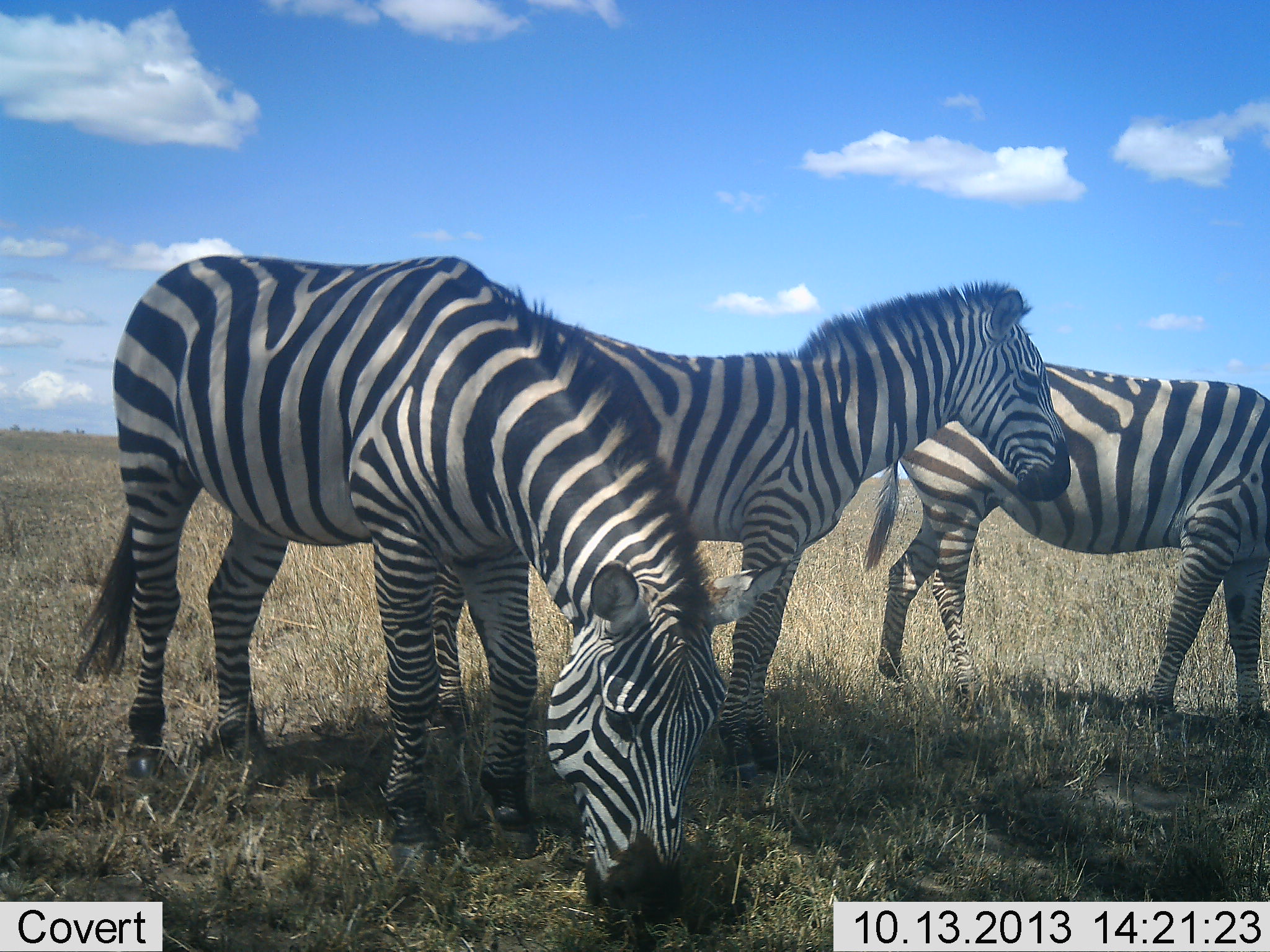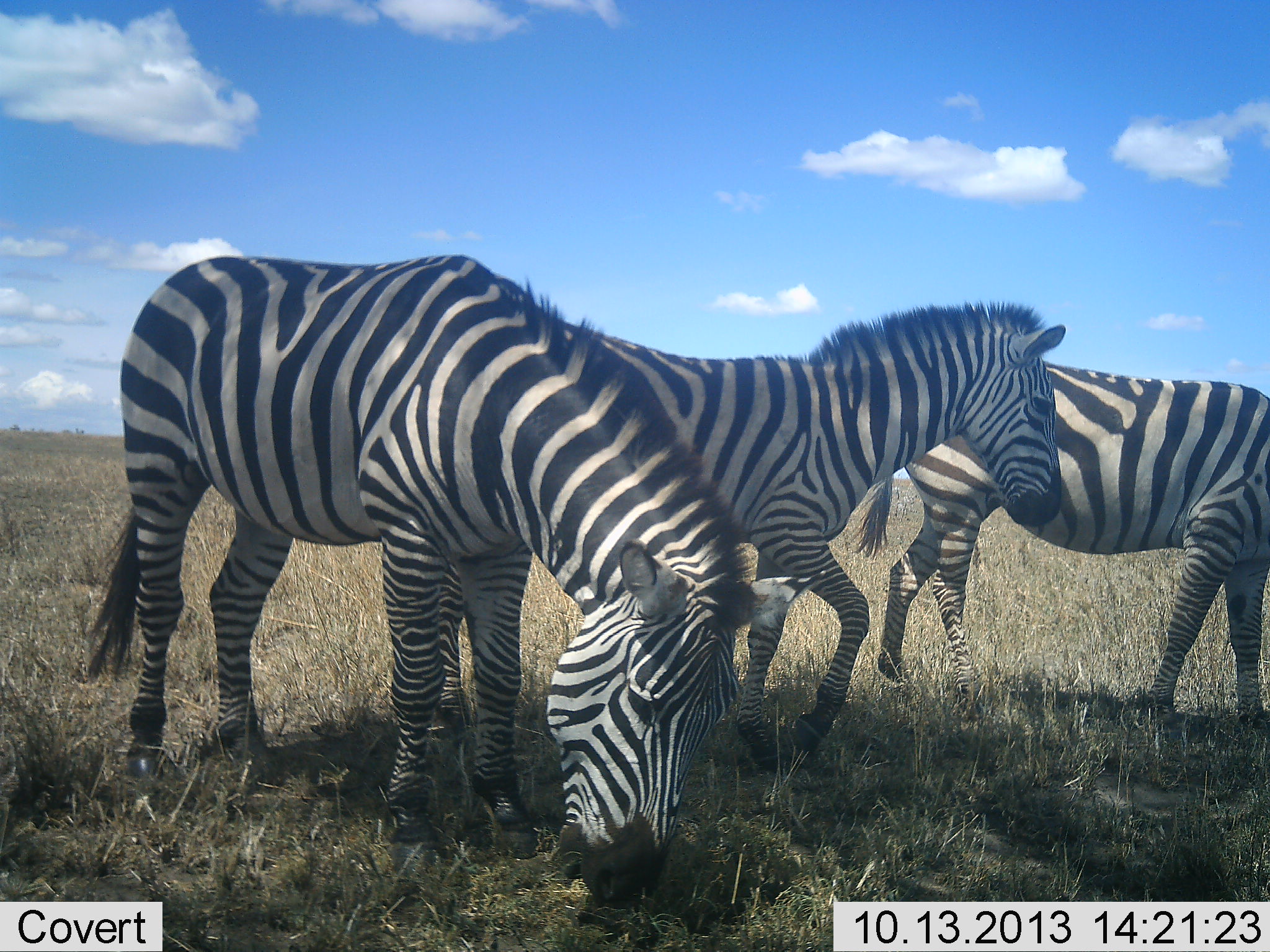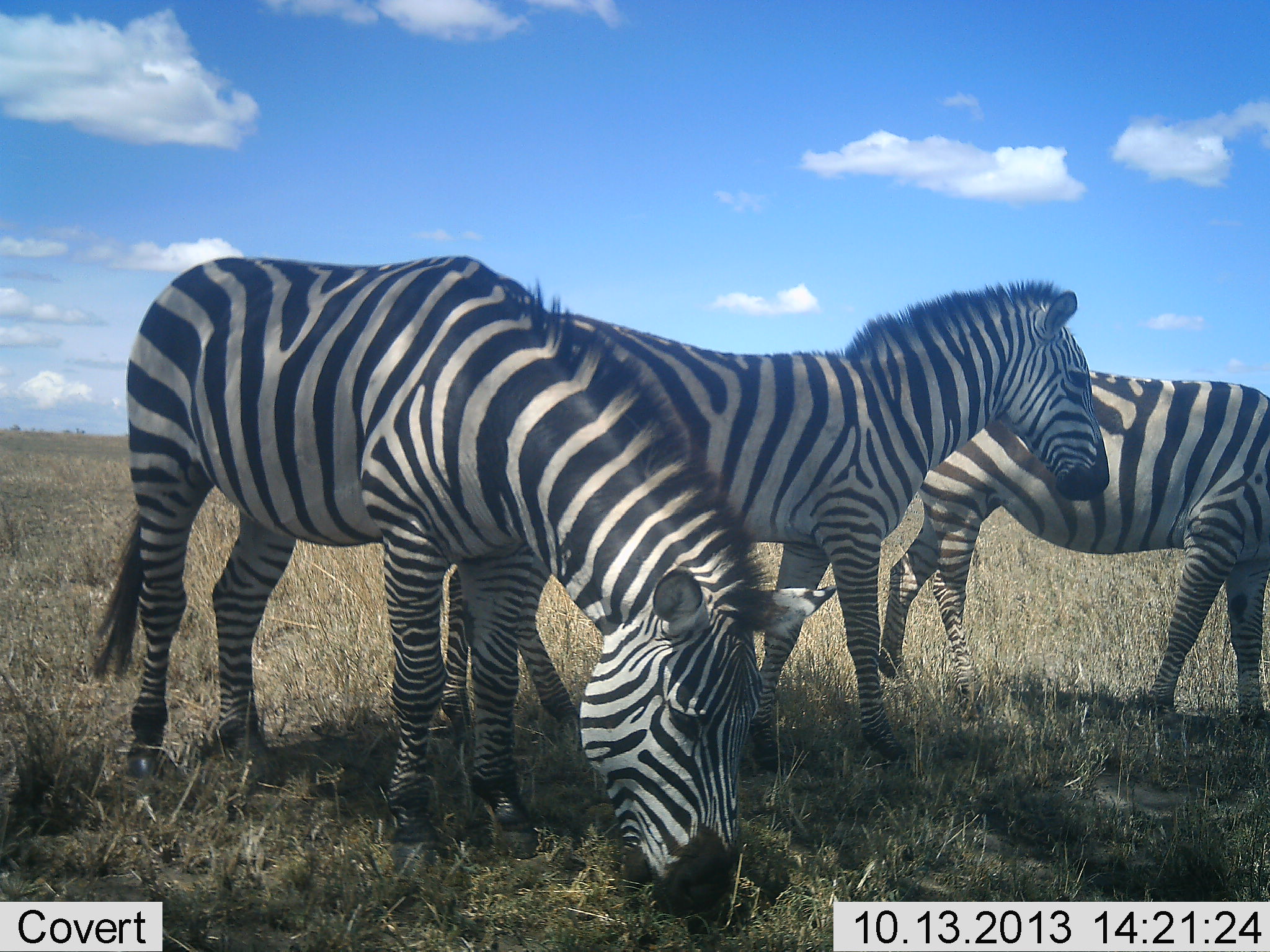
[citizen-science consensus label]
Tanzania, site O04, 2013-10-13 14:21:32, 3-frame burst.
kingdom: Animalia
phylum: Chordata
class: Mammalia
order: Perissodactyla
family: Equidae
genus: Equus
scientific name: Equus quagga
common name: plains zebra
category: zebra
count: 3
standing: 55%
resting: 5%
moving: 30%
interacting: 5%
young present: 5%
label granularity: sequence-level